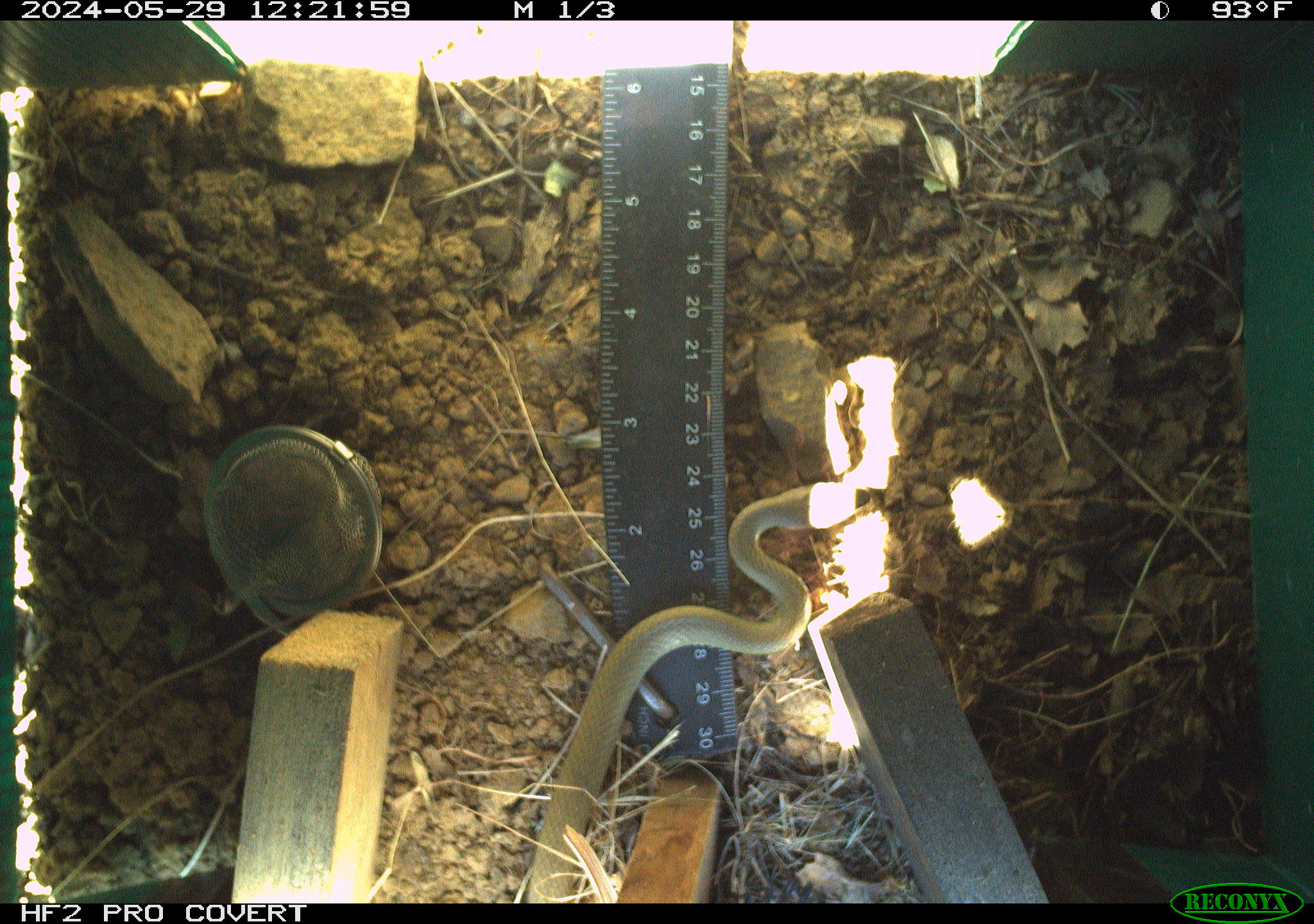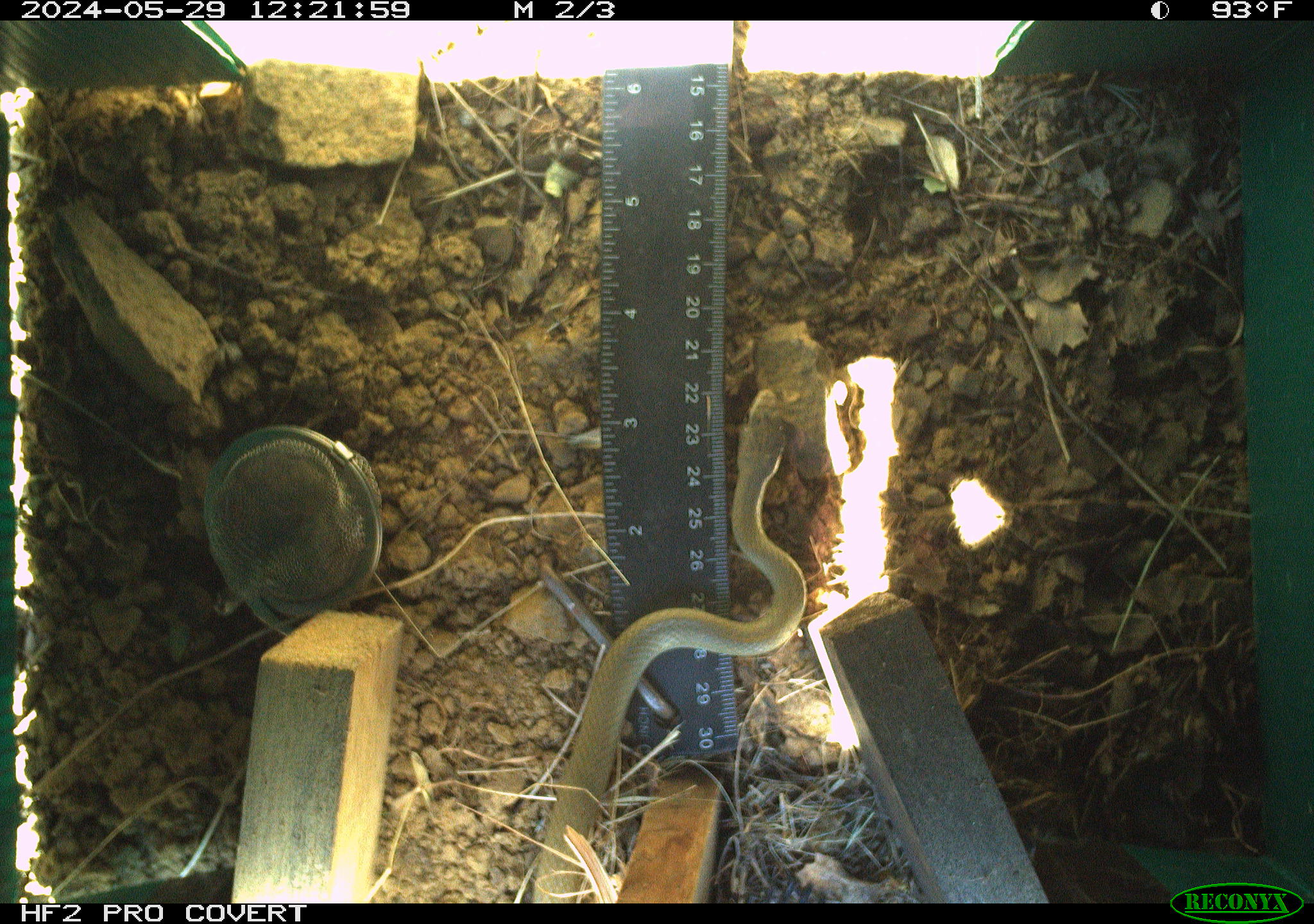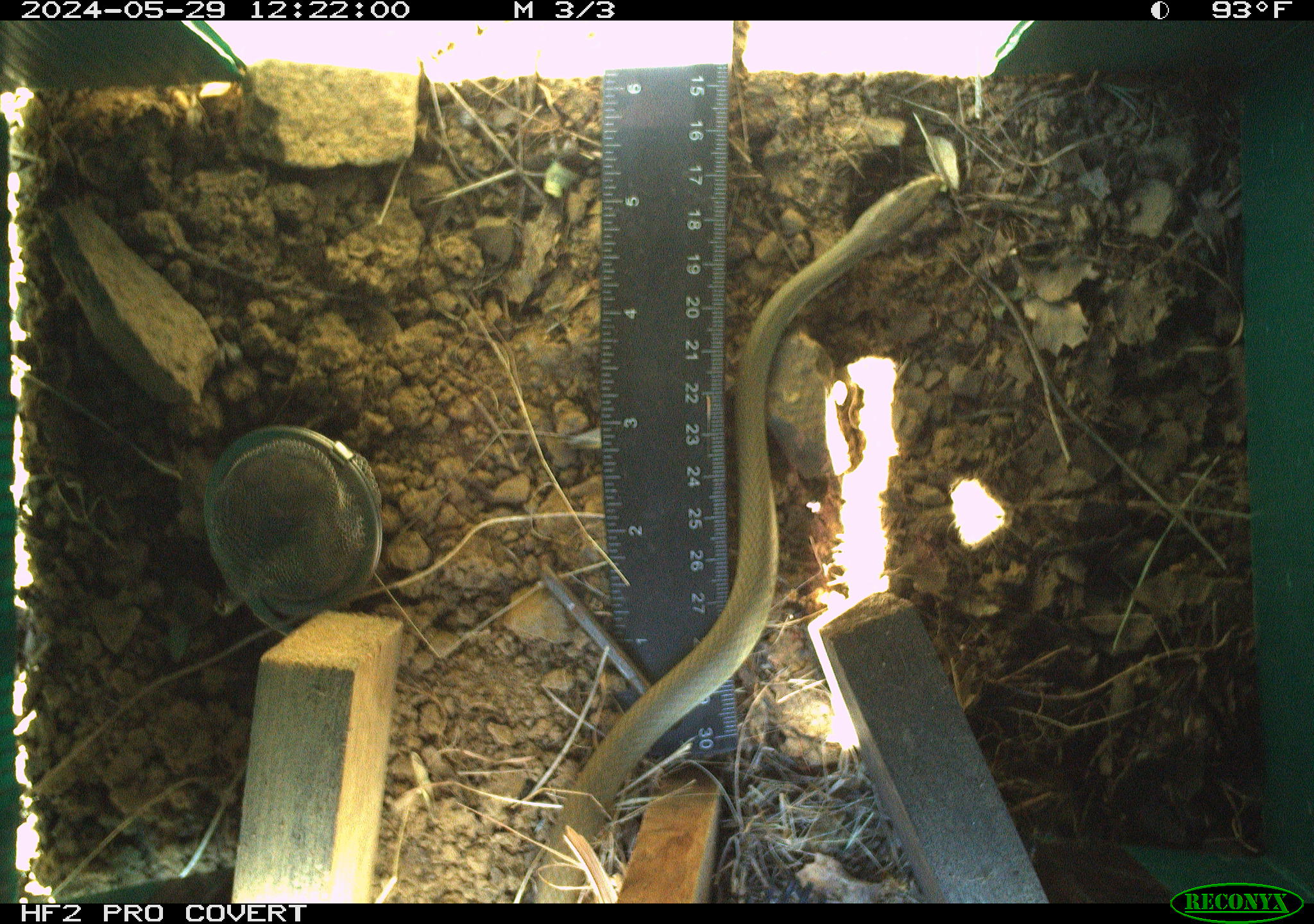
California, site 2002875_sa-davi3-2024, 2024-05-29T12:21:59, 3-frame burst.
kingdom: Animalia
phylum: Chordata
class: Reptilia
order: Squamata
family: Colubridae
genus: Coluber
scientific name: Coluber constrictor mormon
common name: western yellow-bellied racer